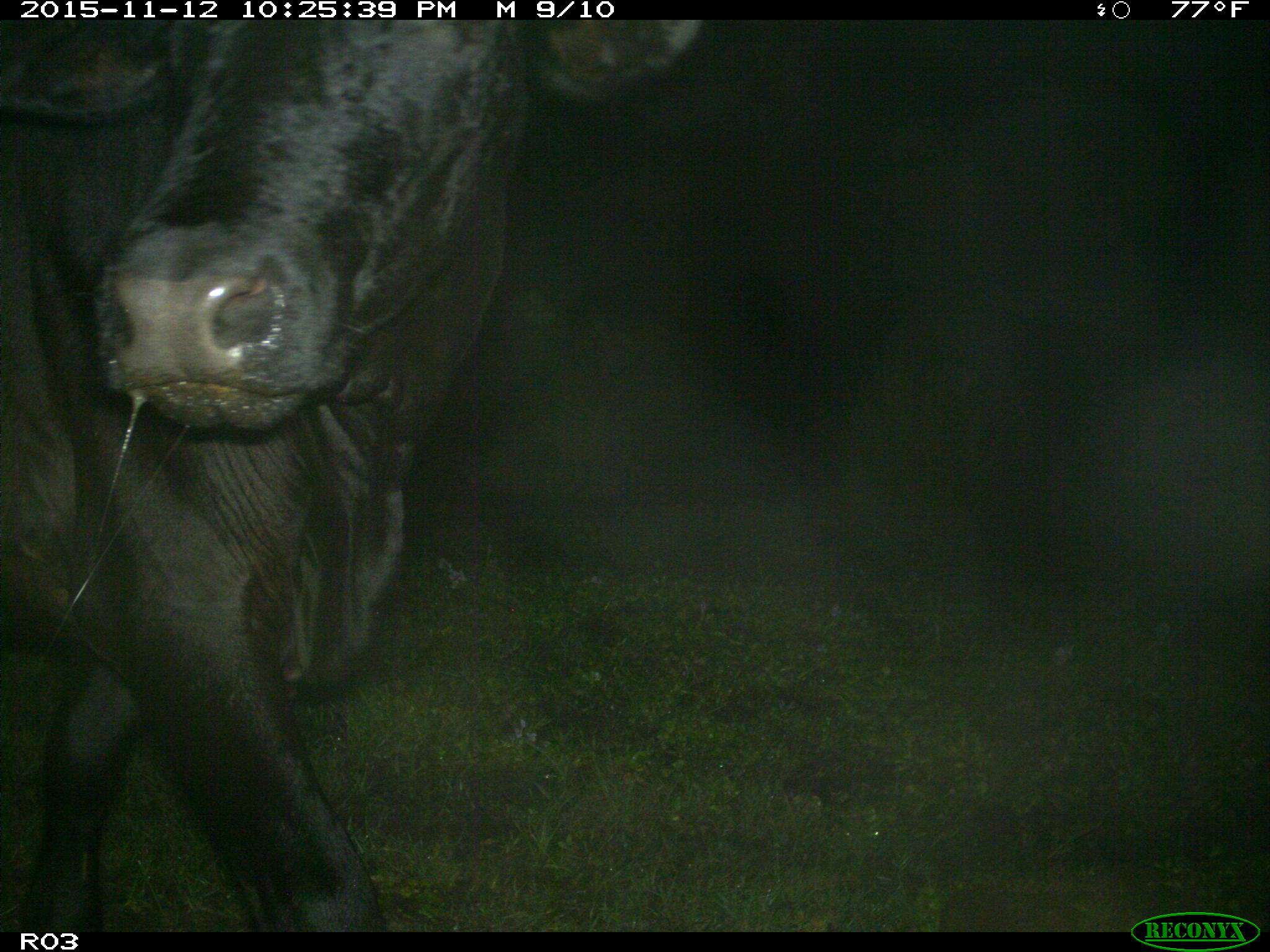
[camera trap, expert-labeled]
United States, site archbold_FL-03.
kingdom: Animalia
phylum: Chordata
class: Mammalia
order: Artiodactyla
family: Bovidae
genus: Bos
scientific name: Bos taurus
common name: domestic cow